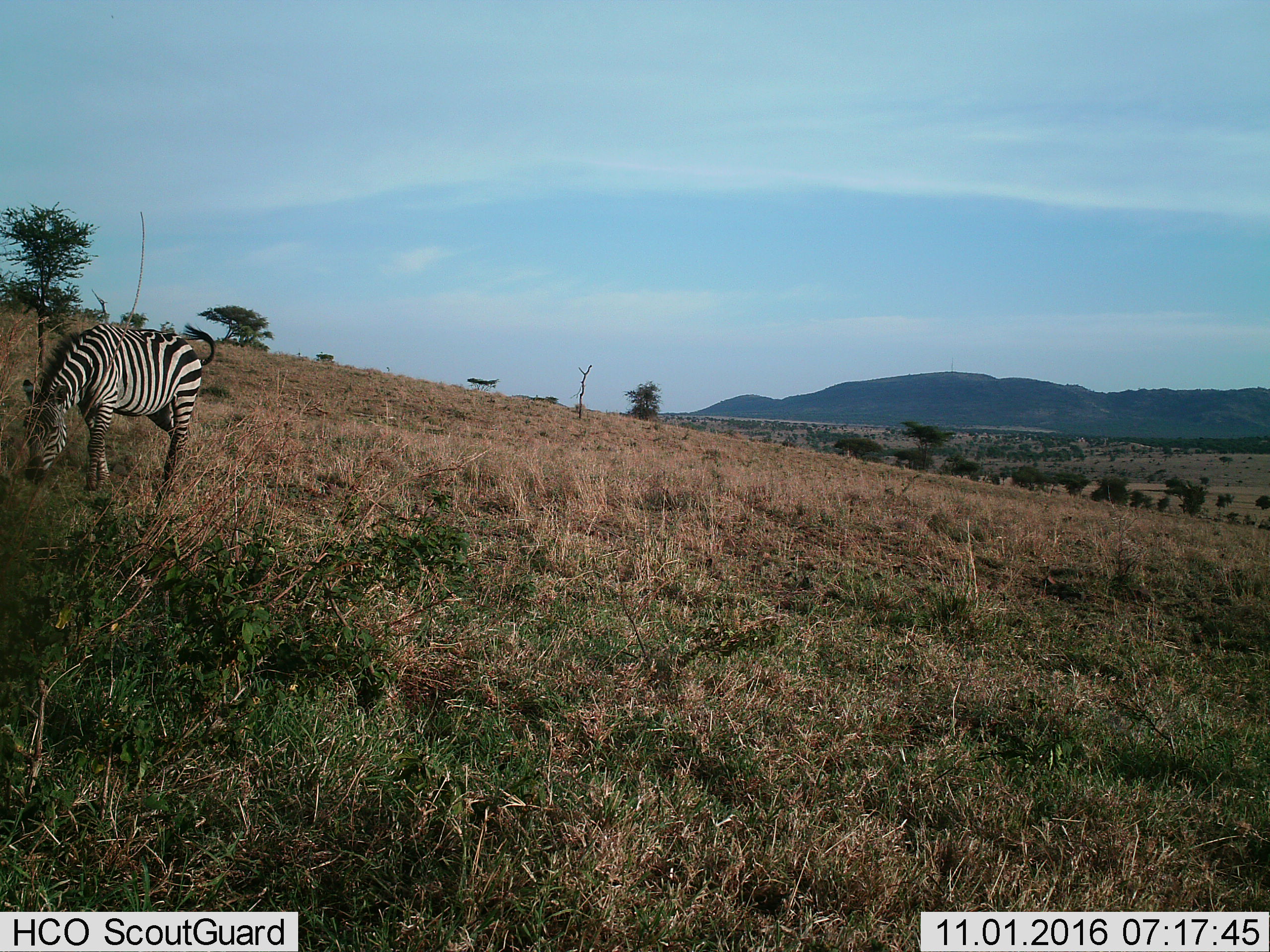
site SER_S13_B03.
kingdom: Animalia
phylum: Chordata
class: Mammalia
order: Perissodactyla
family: Equidae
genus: Equus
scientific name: Equus quagga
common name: plains zebra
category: zebraplains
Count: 1.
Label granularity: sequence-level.